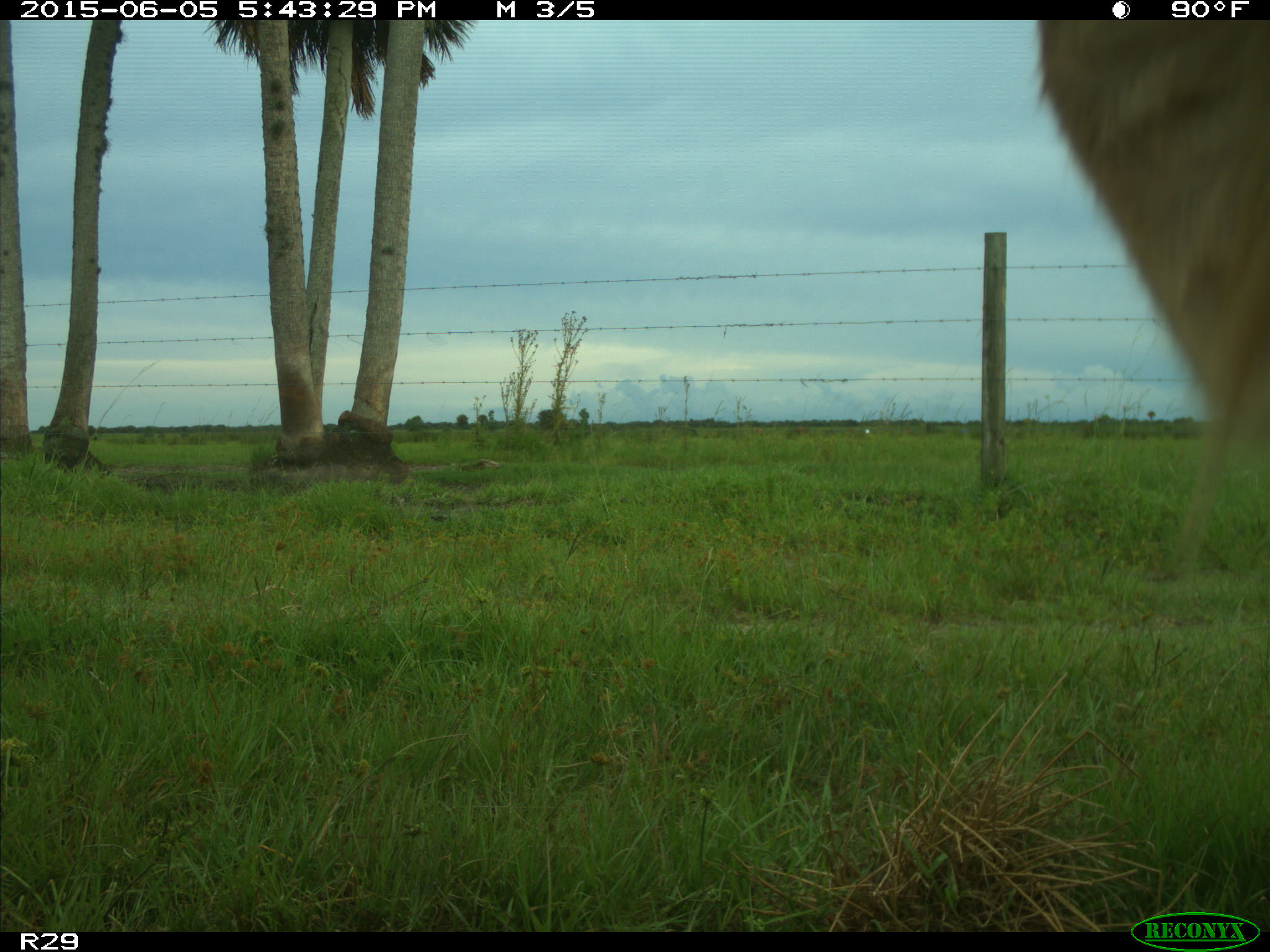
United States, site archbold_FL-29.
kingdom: Animalia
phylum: Chordata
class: Mammalia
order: Artiodactyla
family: Bovidae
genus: Bos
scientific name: Bos taurus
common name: domestic cow